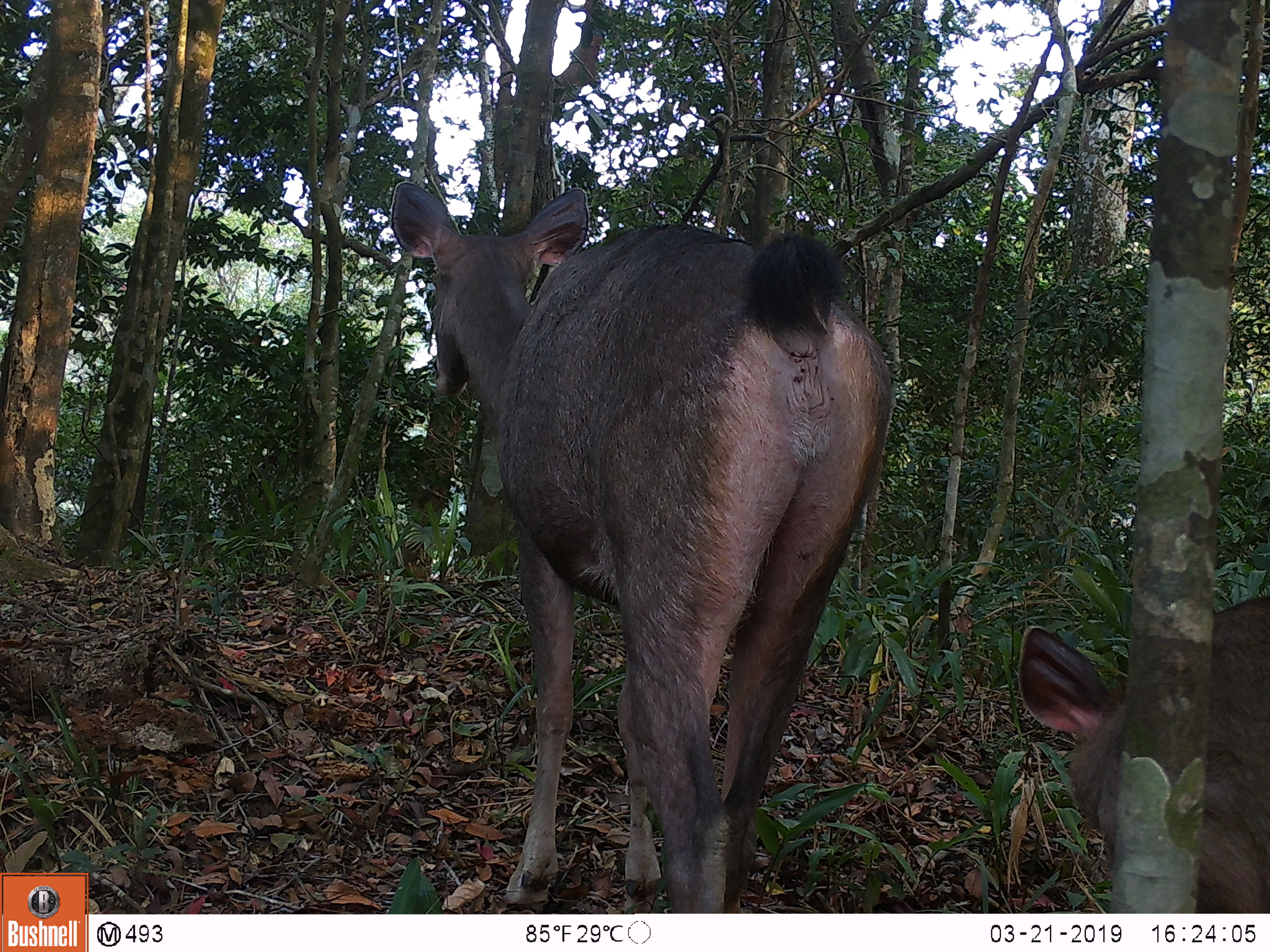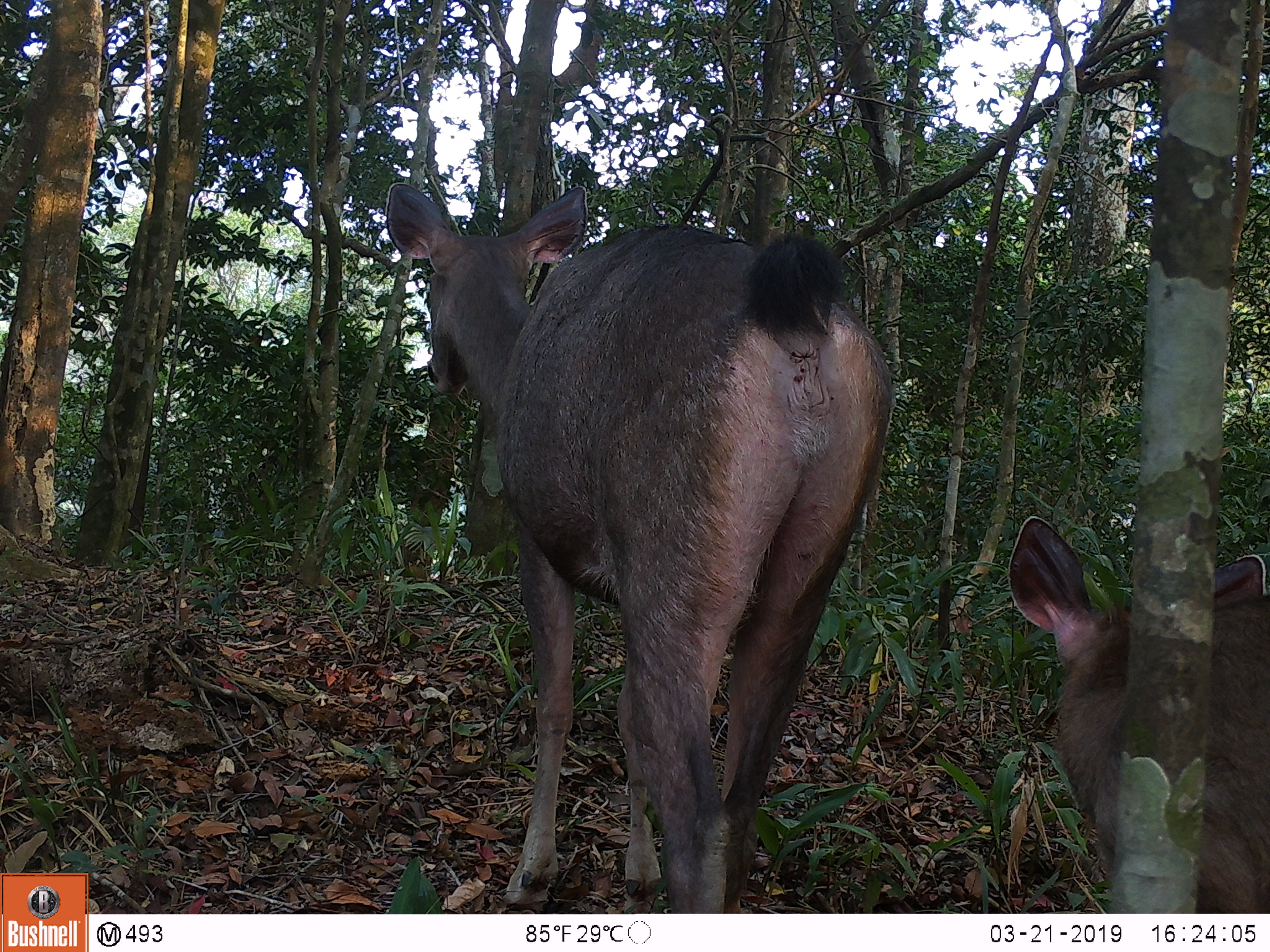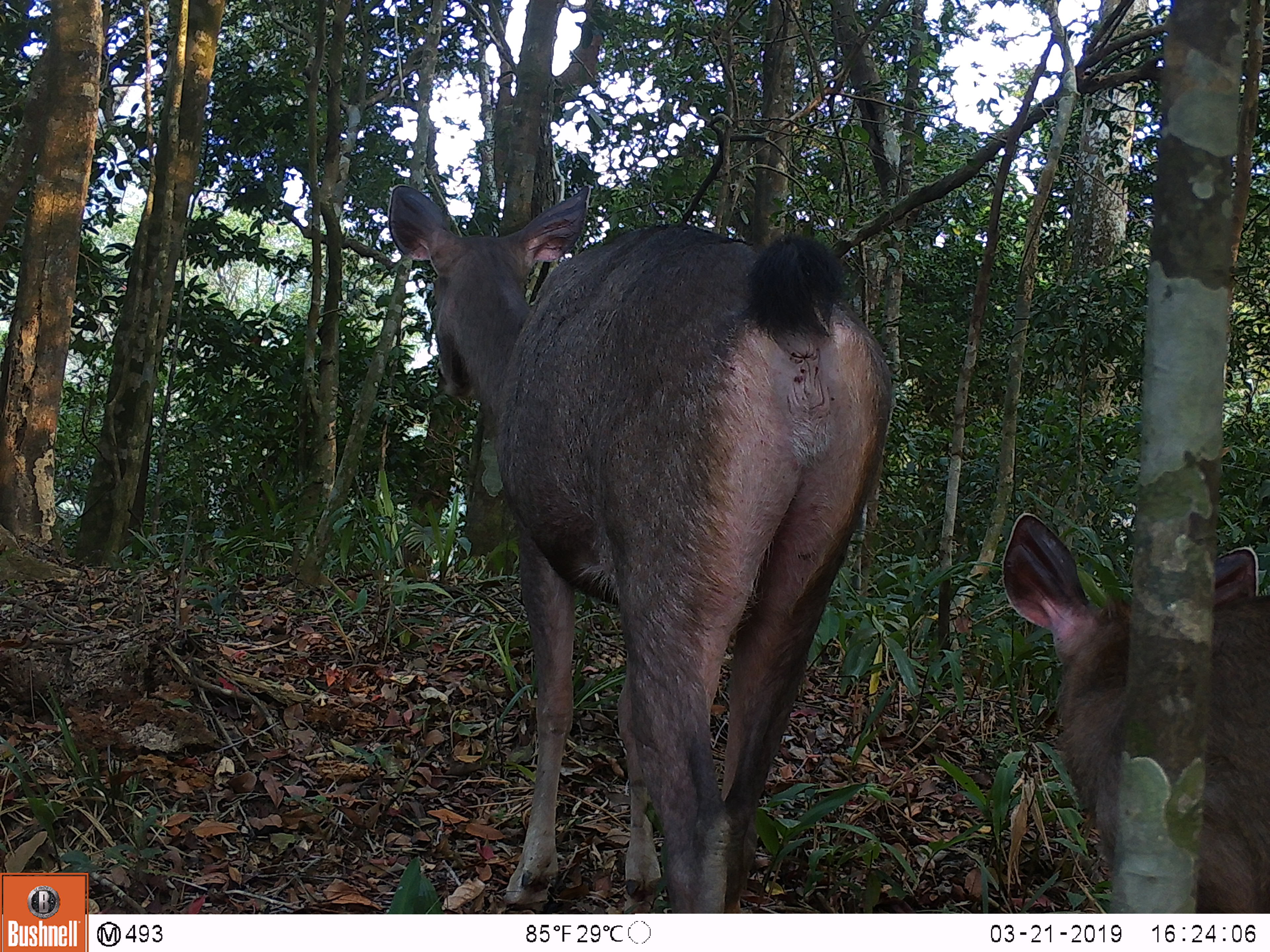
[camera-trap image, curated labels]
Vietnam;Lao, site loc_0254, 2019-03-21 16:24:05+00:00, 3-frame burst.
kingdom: Animalia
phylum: Chordata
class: Mammalia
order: Artiodactyla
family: Cervidae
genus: Rusa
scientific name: Rusa unicolor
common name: sambar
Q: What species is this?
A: Sambar (Rusa unicolor).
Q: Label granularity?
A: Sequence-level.